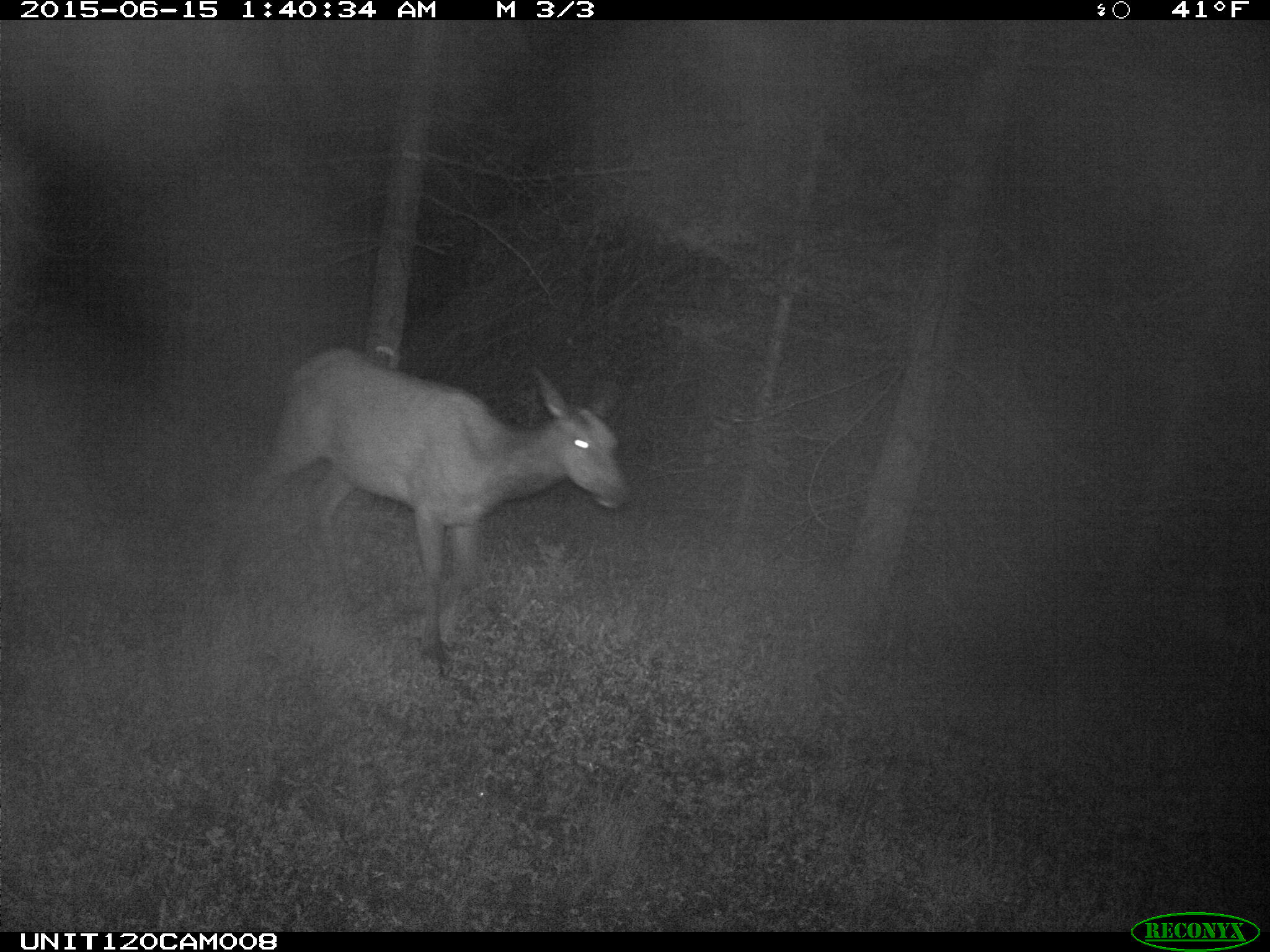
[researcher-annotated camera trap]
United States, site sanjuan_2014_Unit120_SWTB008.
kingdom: Animalia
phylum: Chordata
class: Mammalia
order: Artiodactyla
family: Cervidae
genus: Cervus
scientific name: Cervus elaphus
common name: red deer